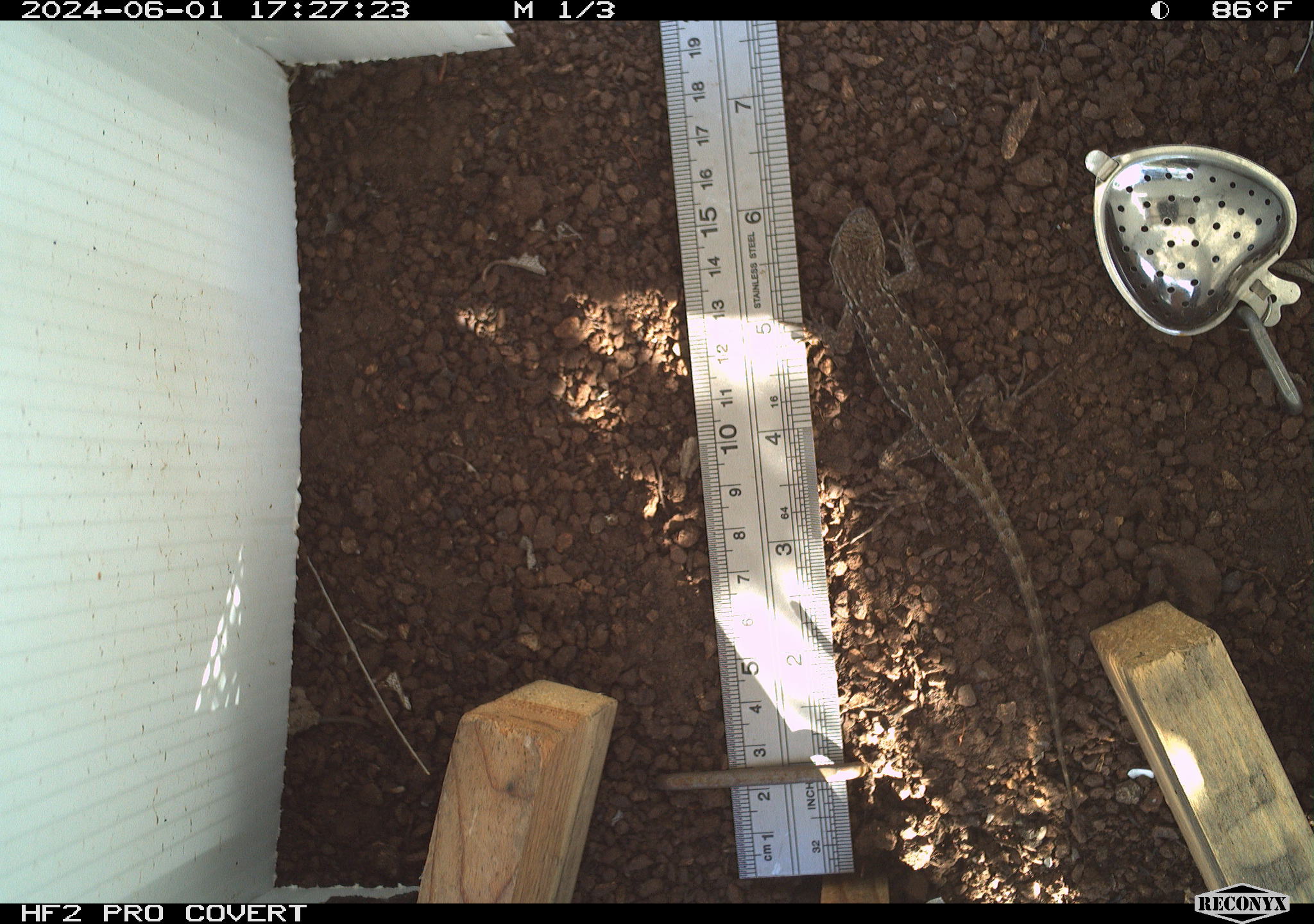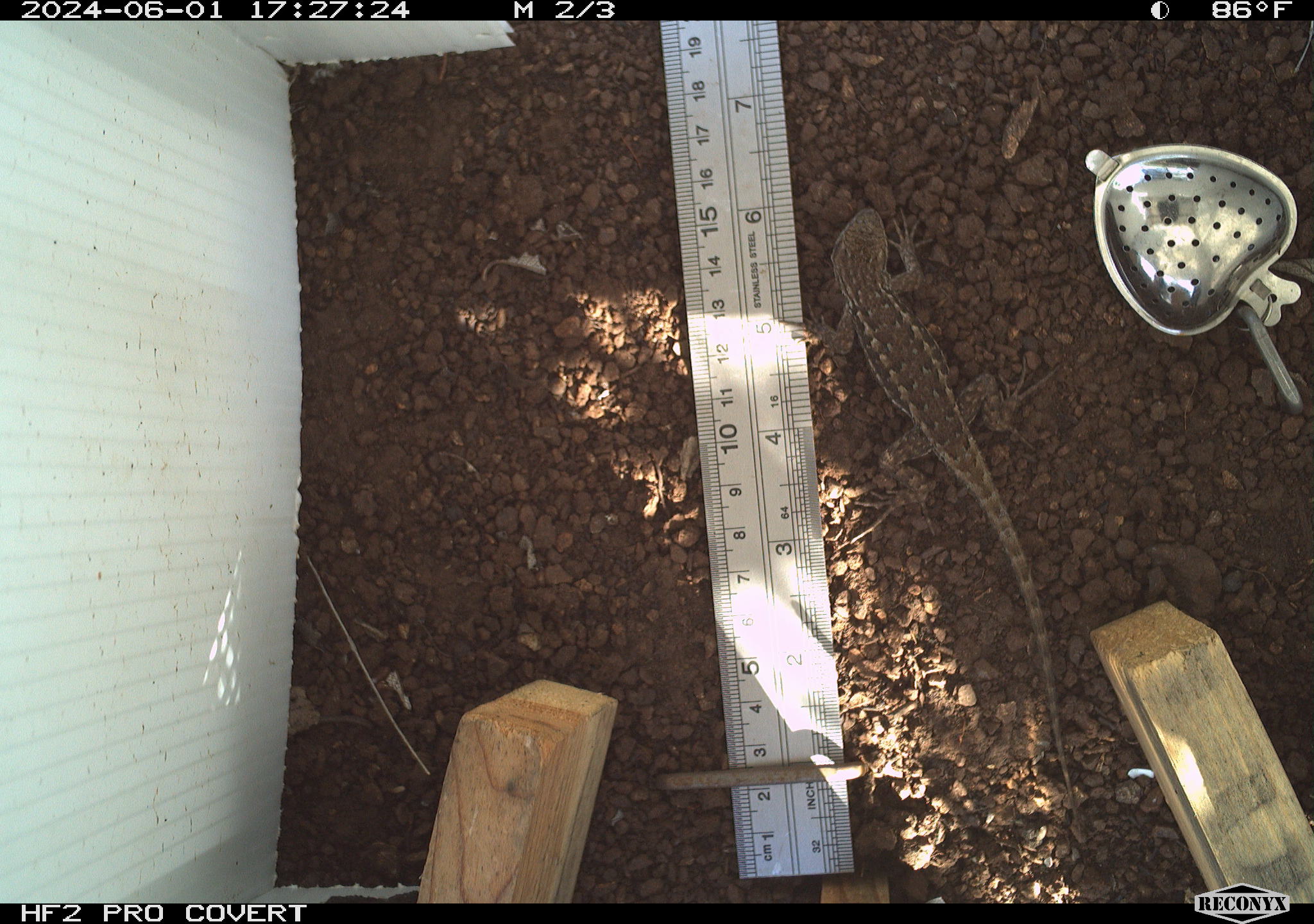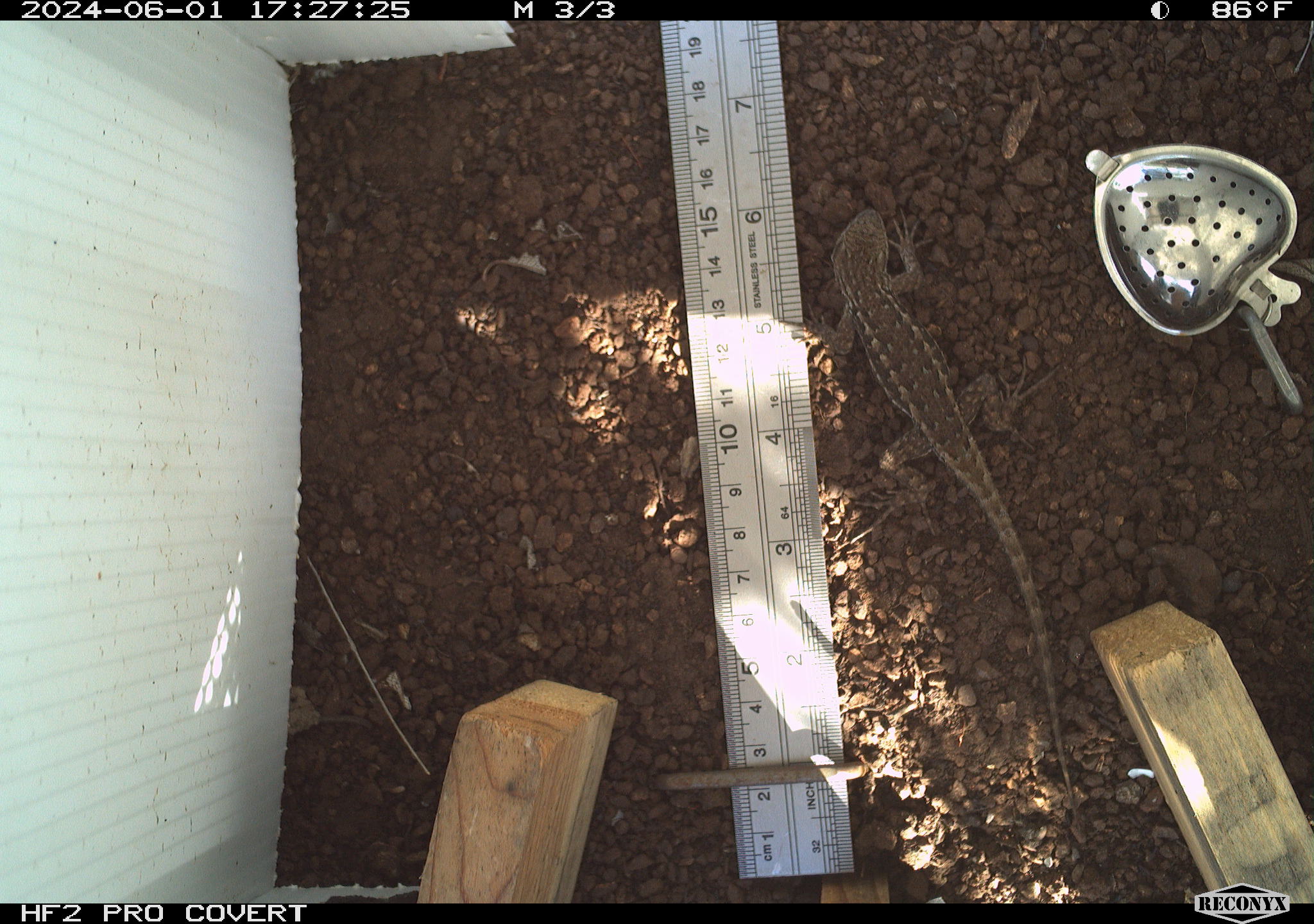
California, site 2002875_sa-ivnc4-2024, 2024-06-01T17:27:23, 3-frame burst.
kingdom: Animalia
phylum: Chordata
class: Reptilia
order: Squamata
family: Phrynosomatidae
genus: Sceloporus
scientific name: Sceloporus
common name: spiny lizards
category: sceloporus species